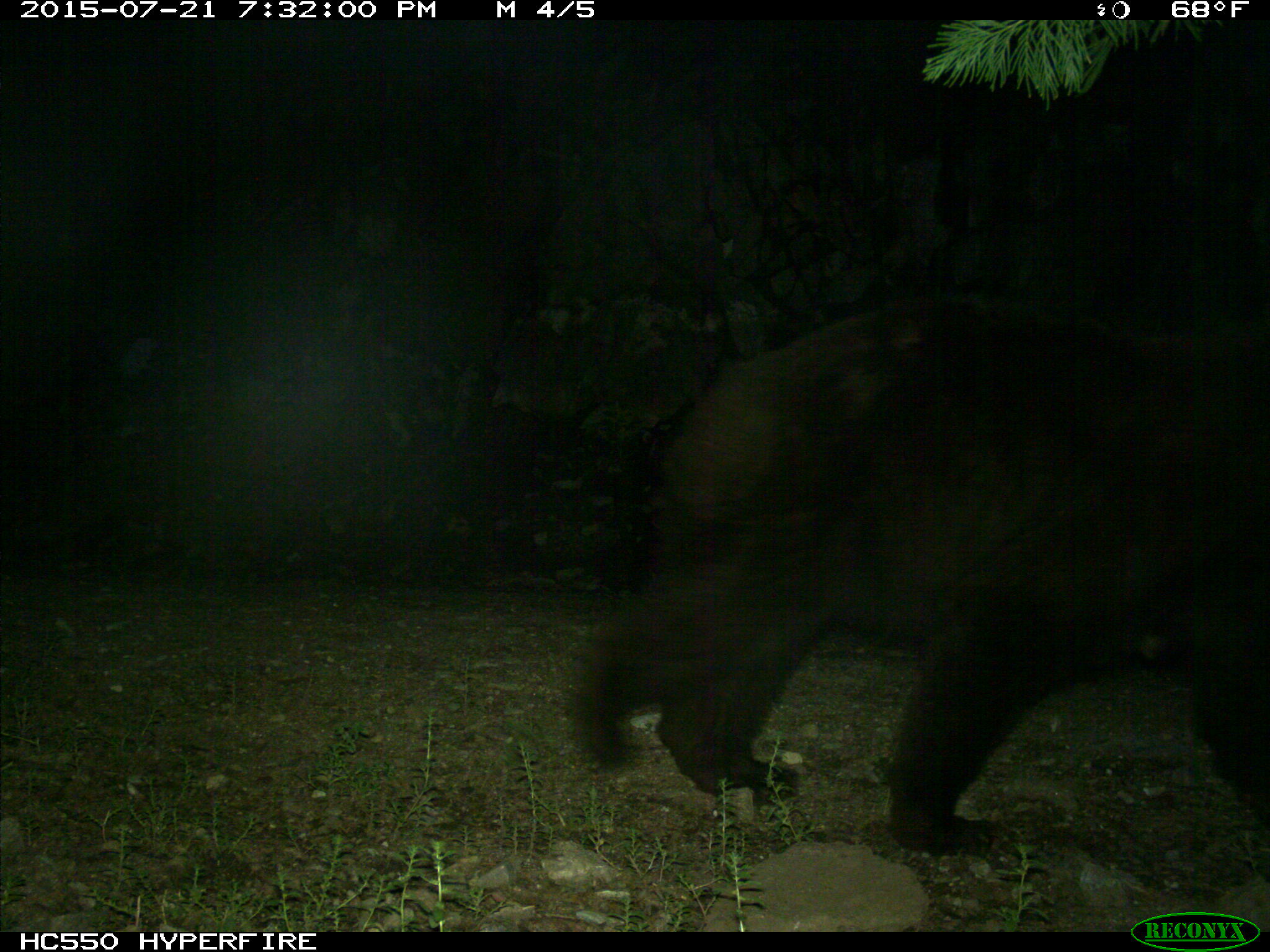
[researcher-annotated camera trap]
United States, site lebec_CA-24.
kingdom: Animalia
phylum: Chordata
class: Mammalia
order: Carnivora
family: Ursidae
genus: Ursus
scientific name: Ursus americanus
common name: american black bear